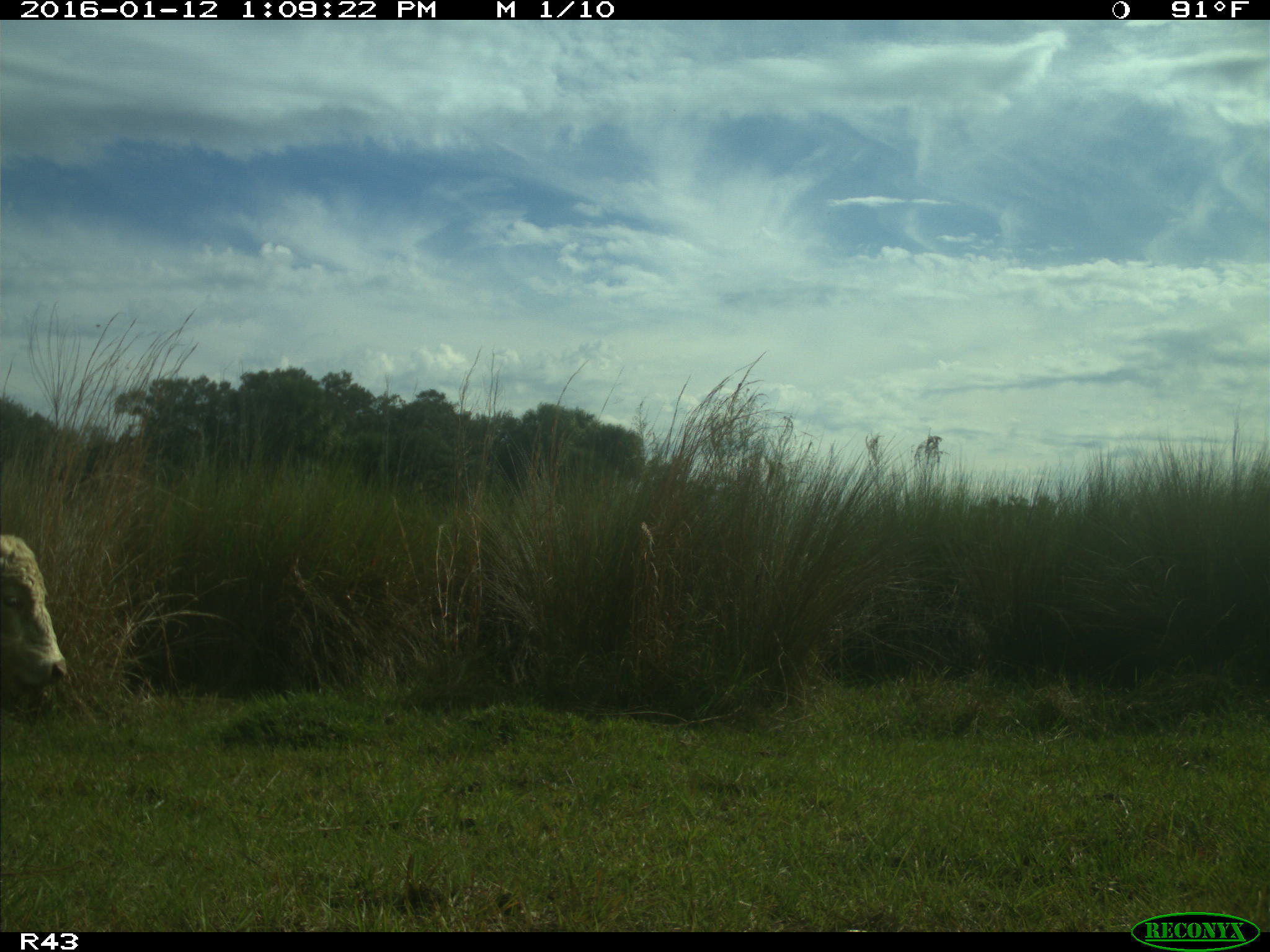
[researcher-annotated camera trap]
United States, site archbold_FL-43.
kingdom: Animalia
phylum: Chordata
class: Mammalia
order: Artiodactyla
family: Bovidae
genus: Bos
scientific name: Bos taurus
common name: domestic cow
Bos taurus (domestic cow).